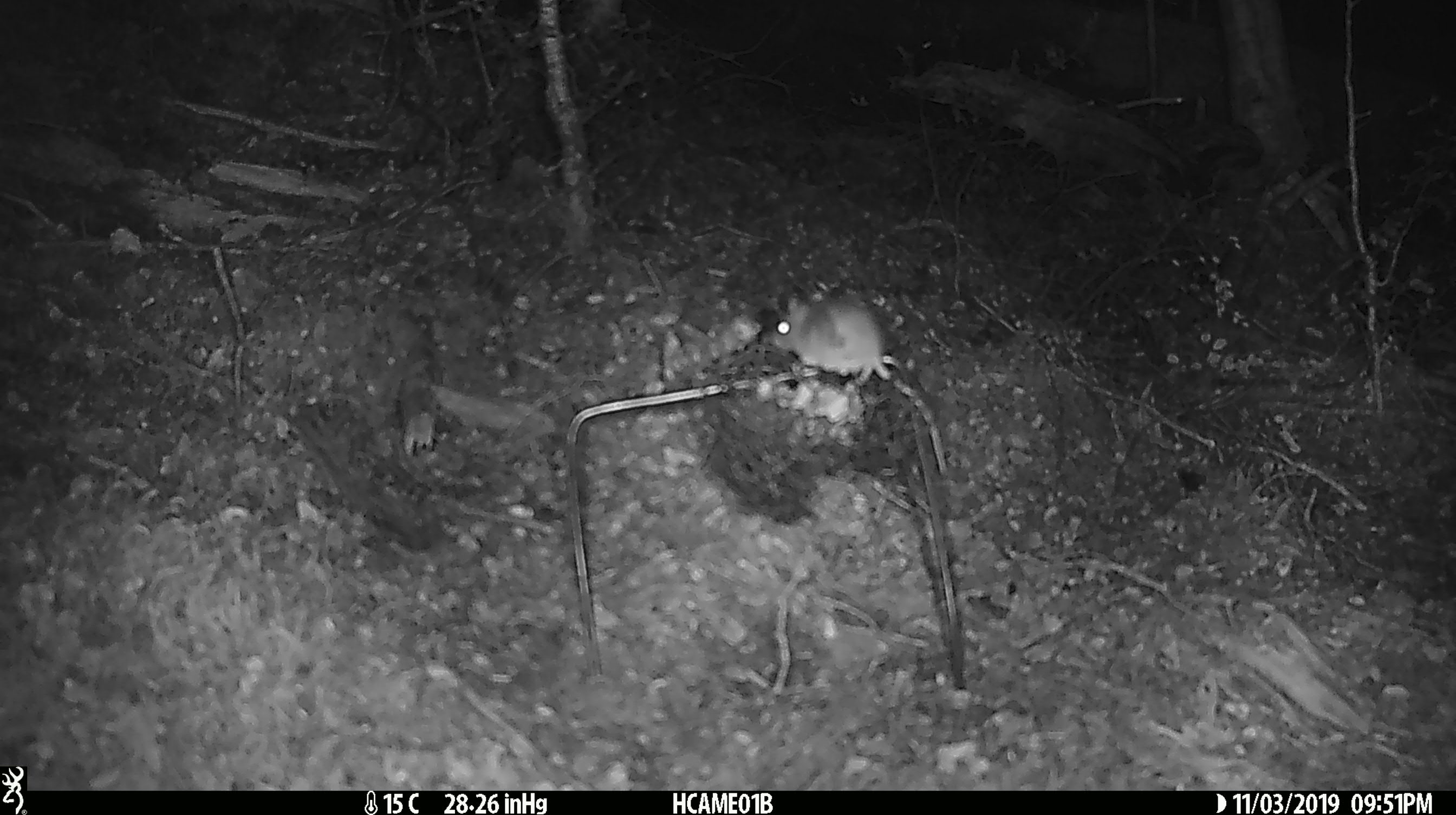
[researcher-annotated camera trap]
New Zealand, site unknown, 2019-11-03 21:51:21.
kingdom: Animalia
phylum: Chordata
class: Mammalia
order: Rodentia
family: Muridae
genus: Mus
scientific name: Mus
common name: mouse